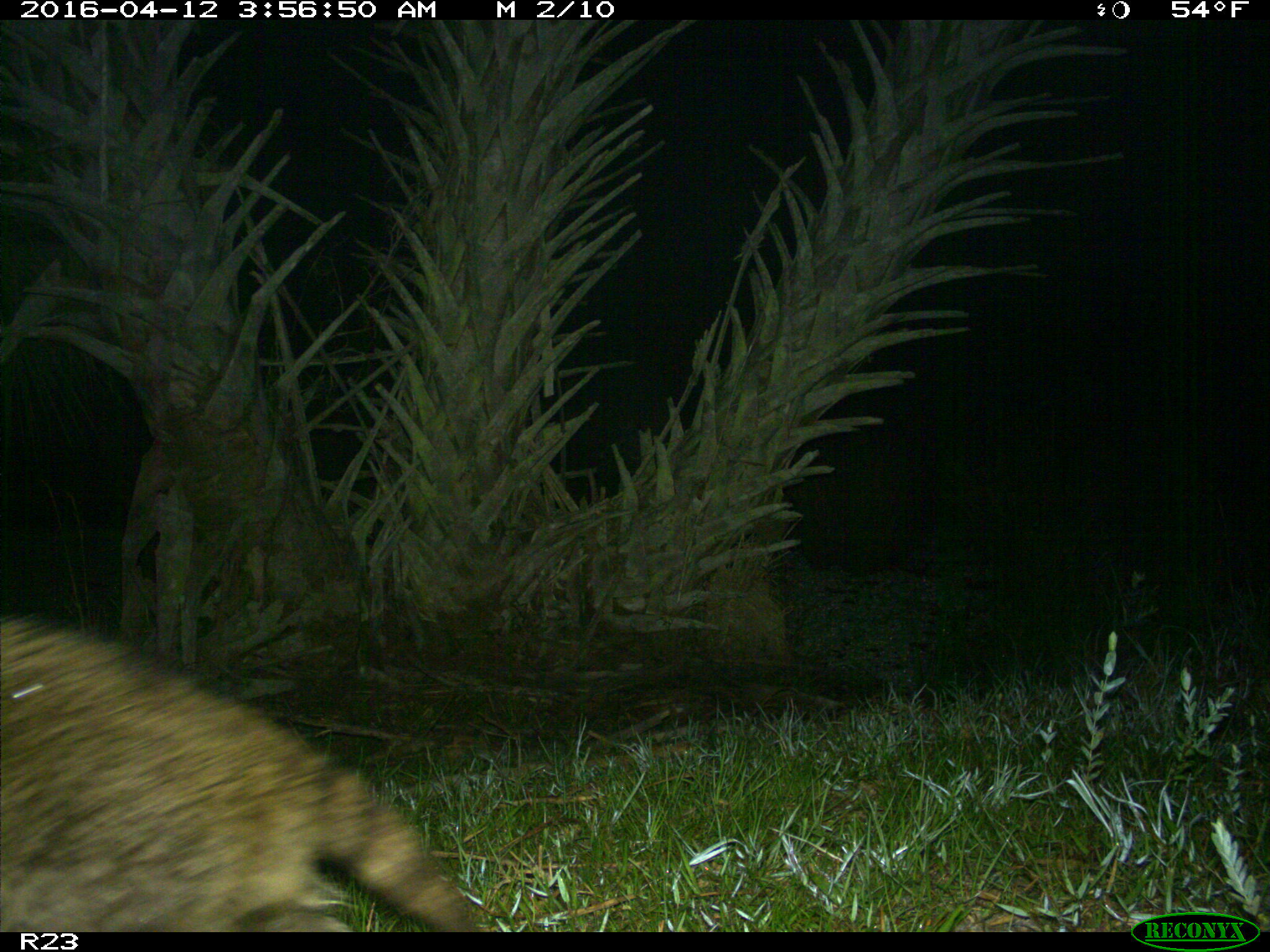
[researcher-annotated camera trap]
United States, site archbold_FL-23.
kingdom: Animalia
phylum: Chordata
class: Mammalia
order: Carnivora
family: Procyonidae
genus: Procyon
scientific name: Procyon lotor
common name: common raccoon